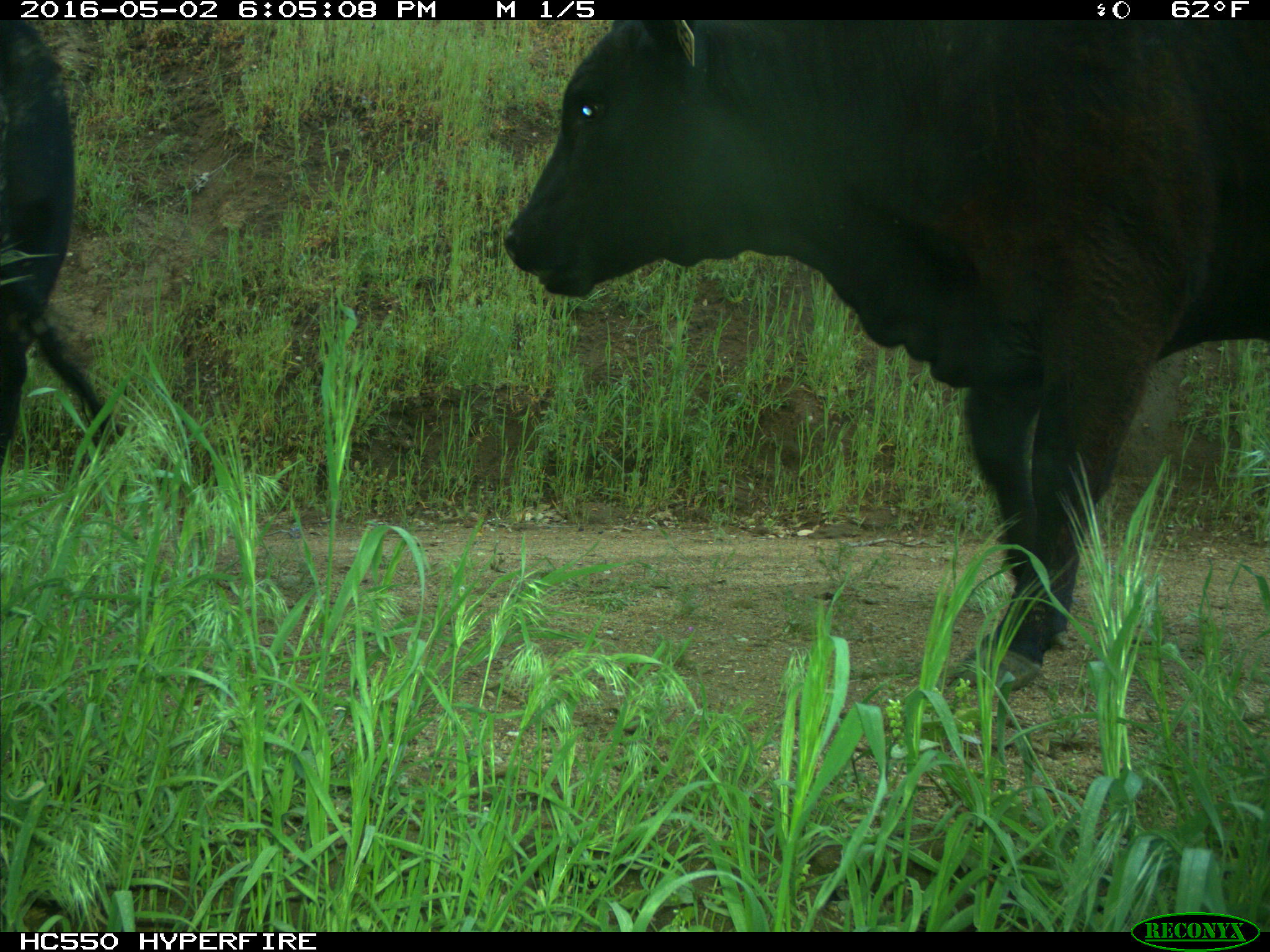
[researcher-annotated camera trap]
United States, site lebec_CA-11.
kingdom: Animalia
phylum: Chordata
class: Mammalia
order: Artiodactyla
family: Bovidae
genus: Bos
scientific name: Bos taurus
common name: domestic cow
Bos taurus (domestic cow).